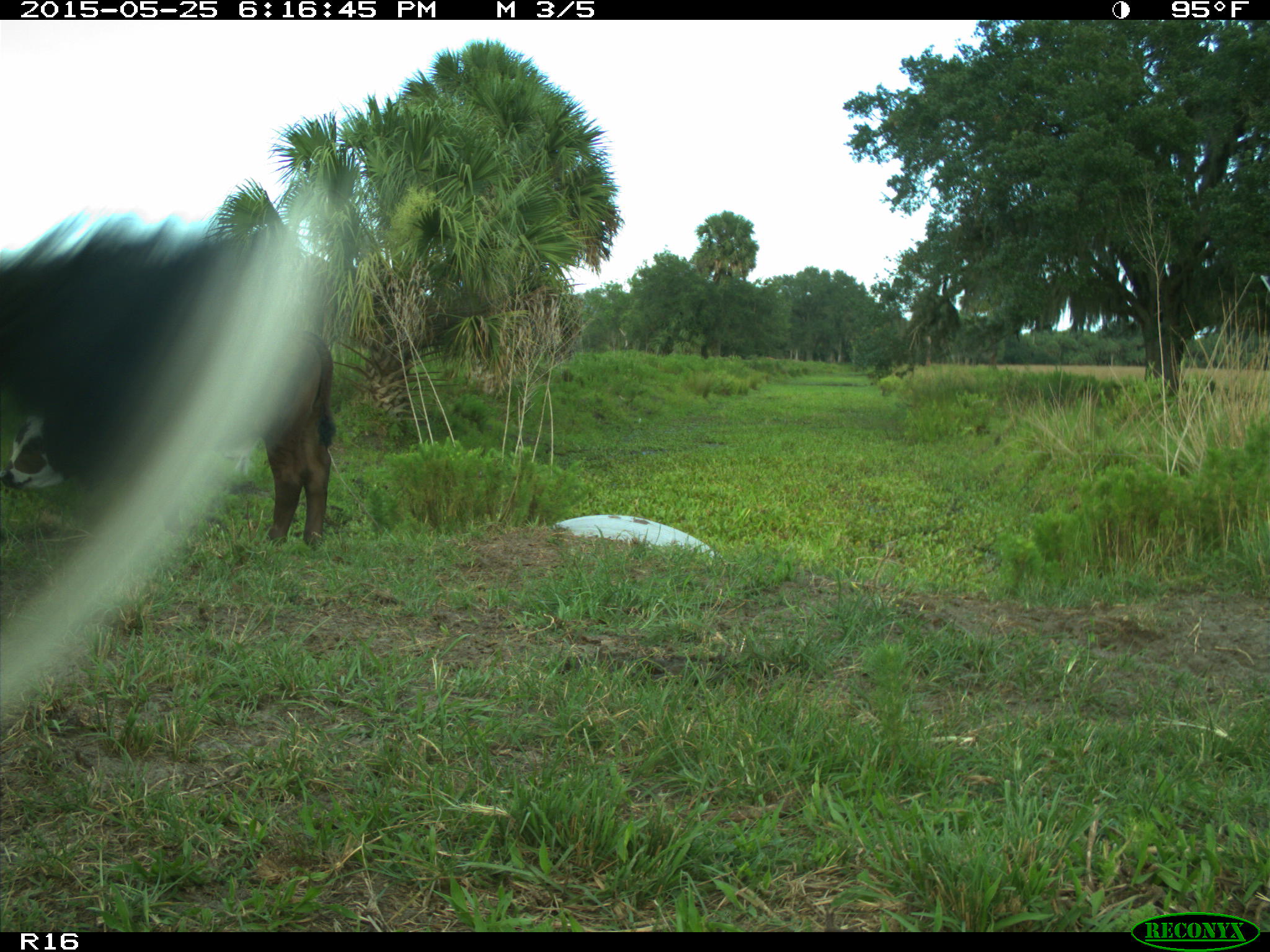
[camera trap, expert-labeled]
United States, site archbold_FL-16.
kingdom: Animalia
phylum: Chordata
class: Mammalia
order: Artiodactyla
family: Bovidae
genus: Bos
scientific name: Bos taurus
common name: domestic cow